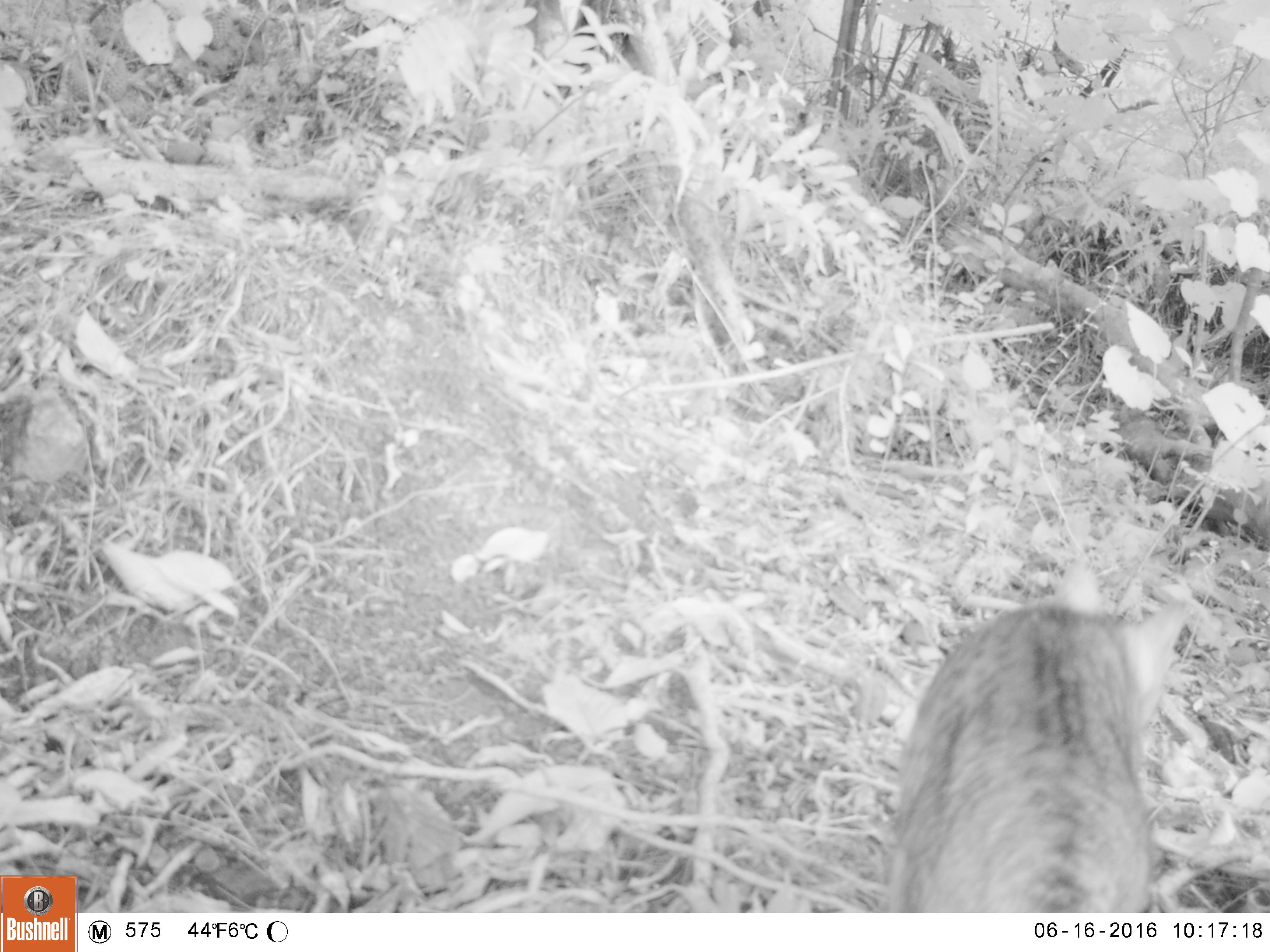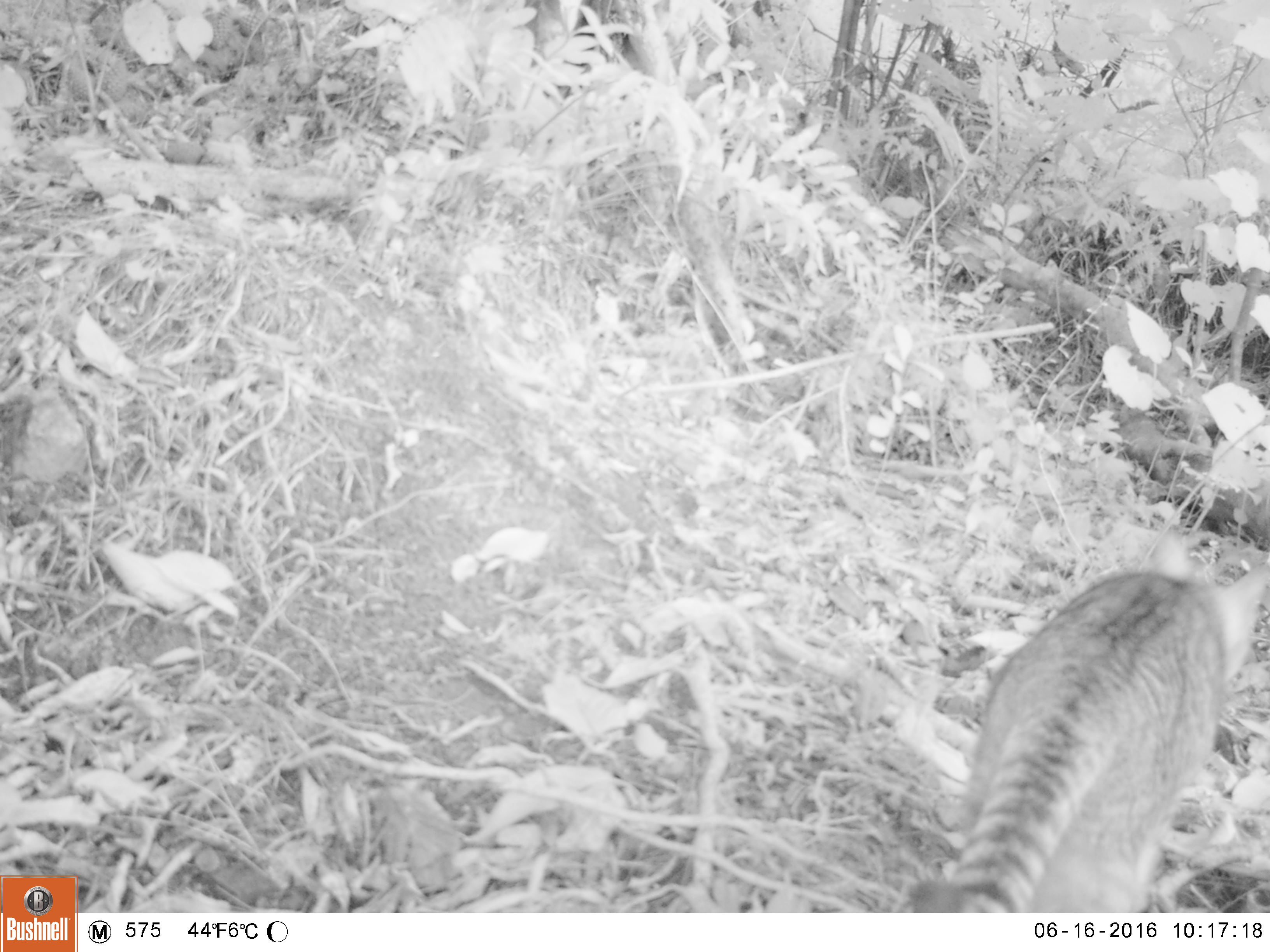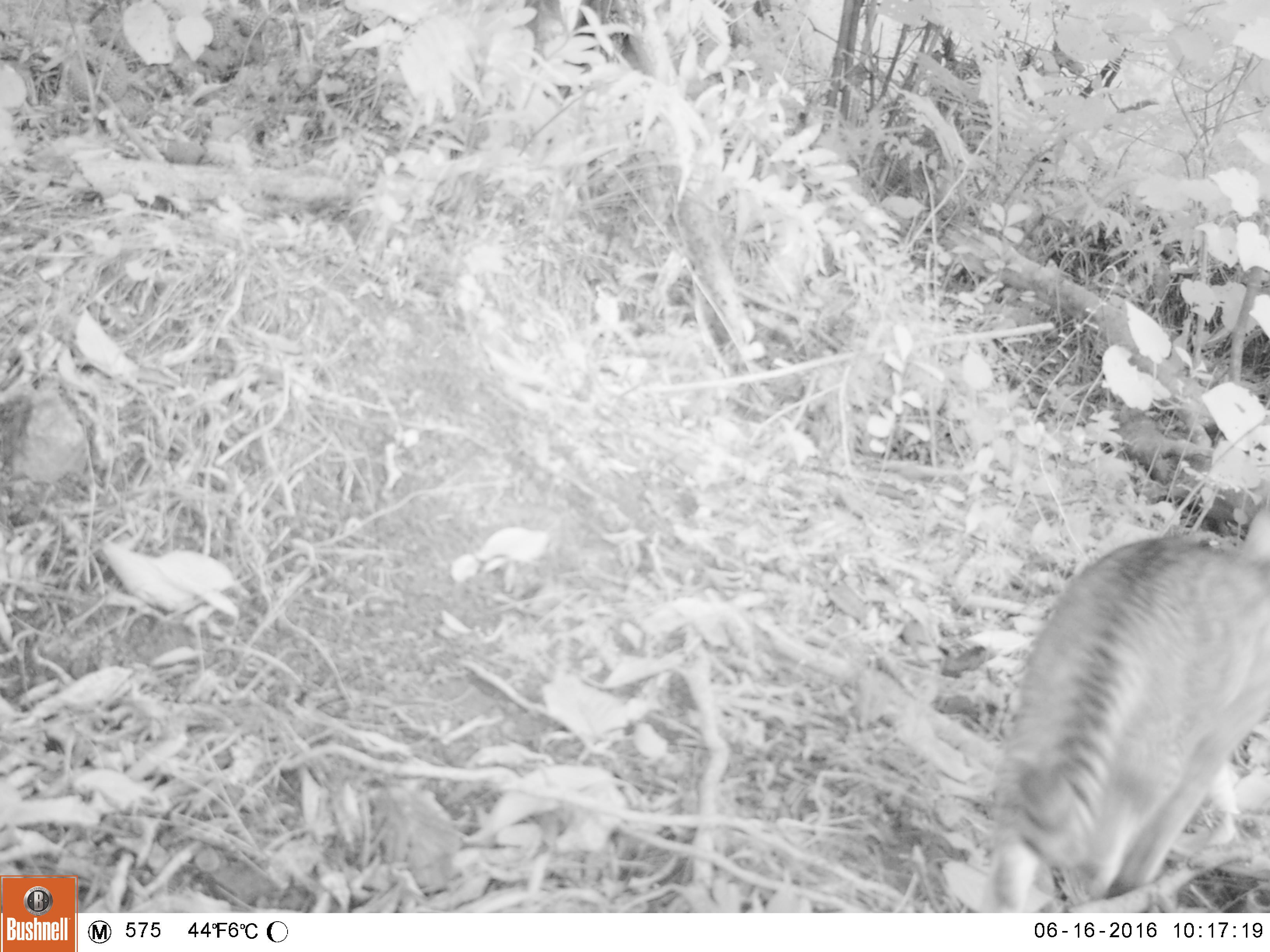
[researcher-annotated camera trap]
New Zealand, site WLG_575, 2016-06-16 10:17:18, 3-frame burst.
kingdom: Animalia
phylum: Chordata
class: Mammalia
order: Carnivora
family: Felidae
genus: Felis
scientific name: Felis catus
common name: domestic cat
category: cat